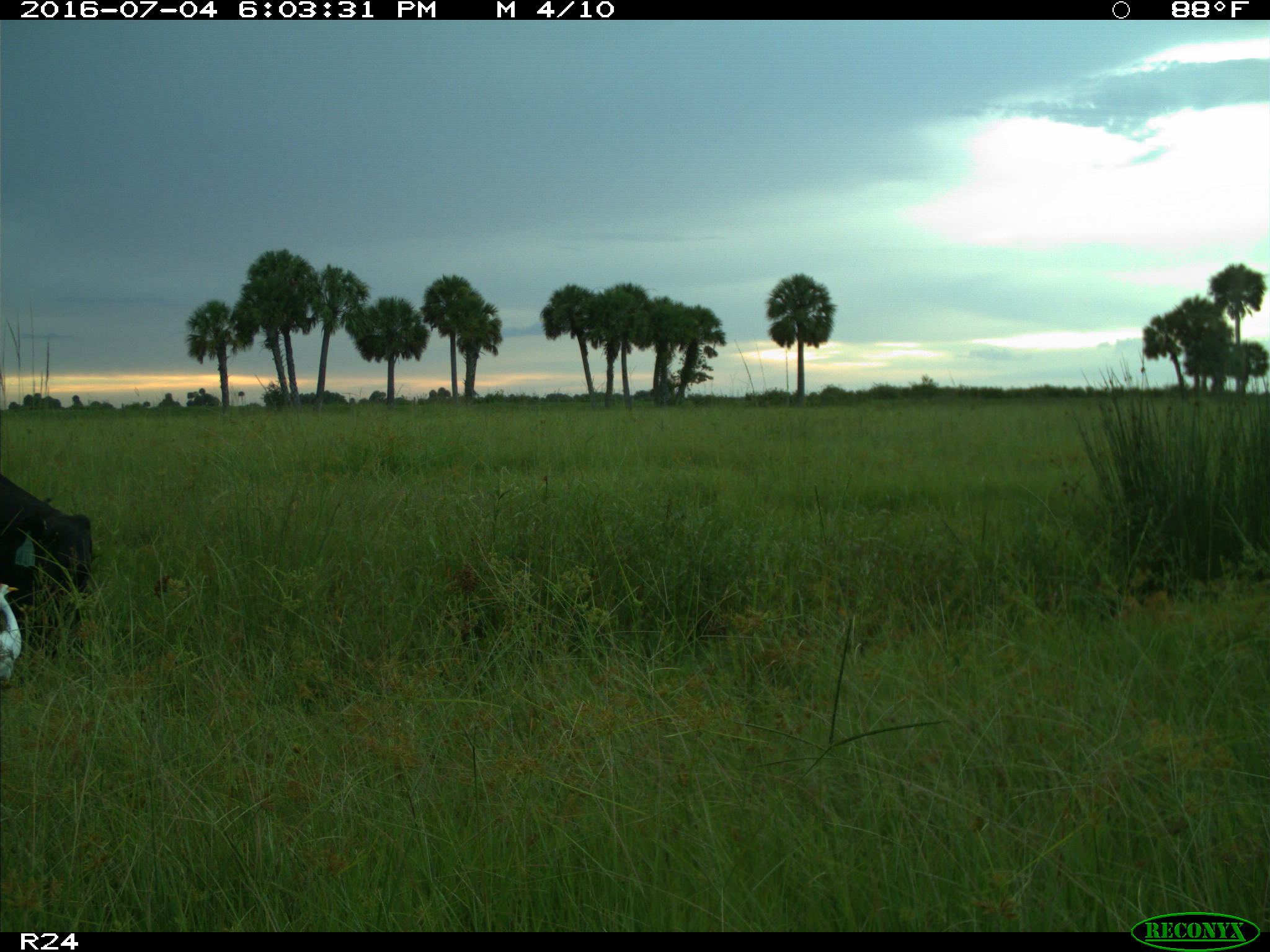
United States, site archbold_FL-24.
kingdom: Animalia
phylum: Chordata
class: Mammalia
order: Artiodactyla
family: Bovidae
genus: Bos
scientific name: Bos taurus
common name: domestic cow